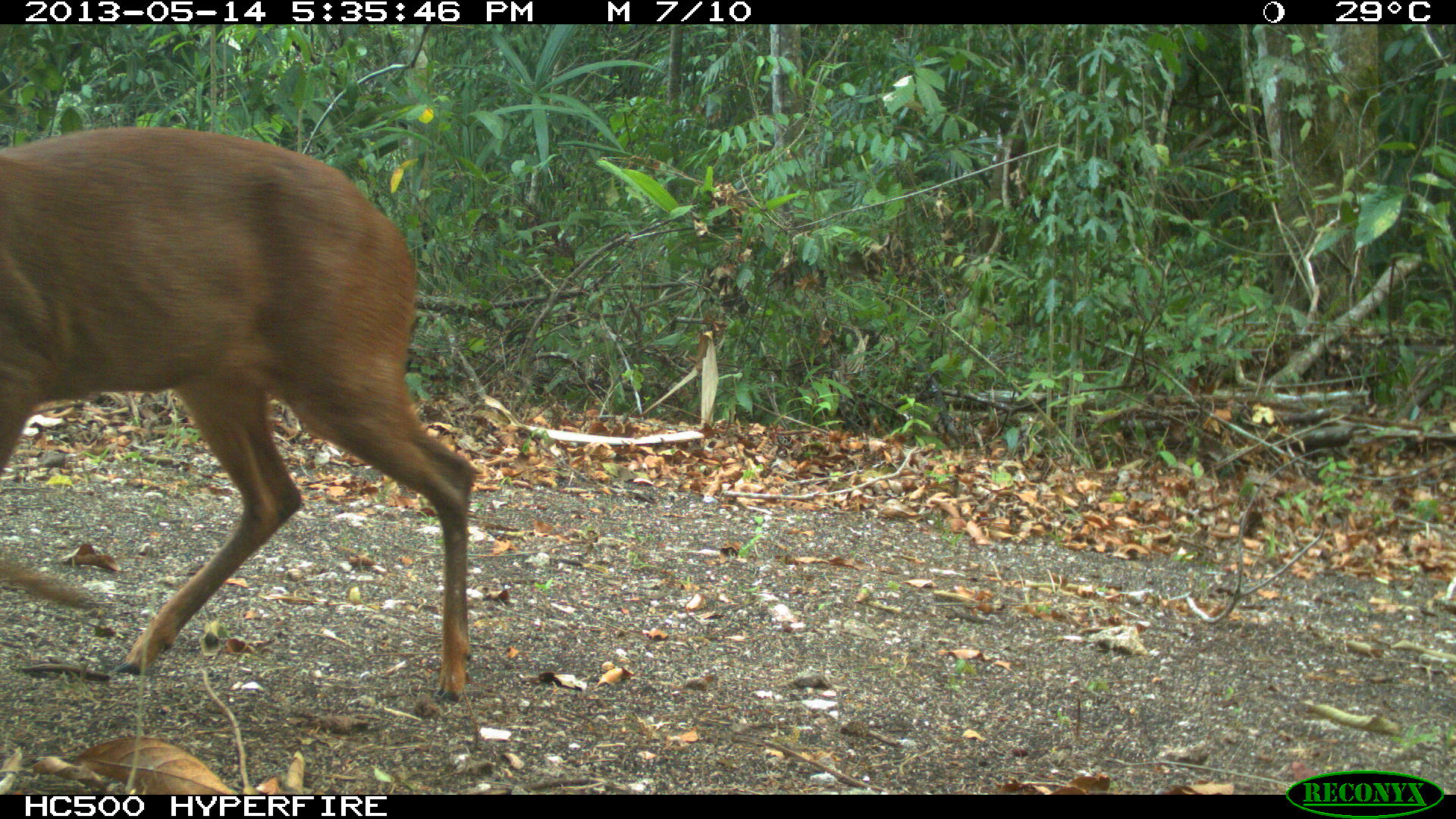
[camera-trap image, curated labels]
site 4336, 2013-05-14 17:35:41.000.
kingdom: Animalia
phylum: Chordata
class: Mammalia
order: Artiodactyla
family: Cervidae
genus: Mazama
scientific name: Mazama temama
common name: central american red brocket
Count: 1.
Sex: female.